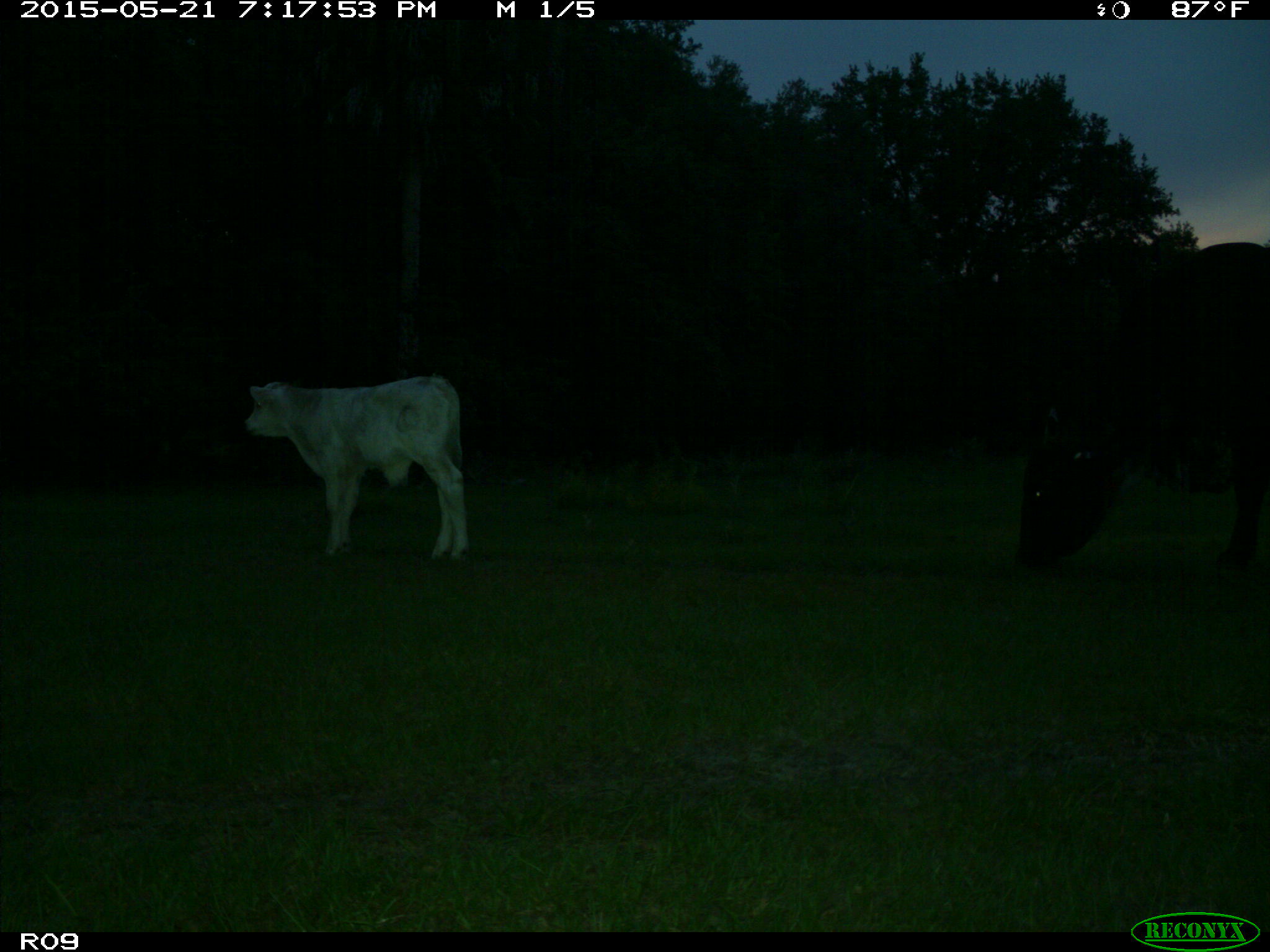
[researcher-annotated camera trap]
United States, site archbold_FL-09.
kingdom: Animalia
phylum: Chordata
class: Mammalia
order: Artiodactyla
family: Bovidae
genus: Bos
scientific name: Bos taurus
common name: domestic cow